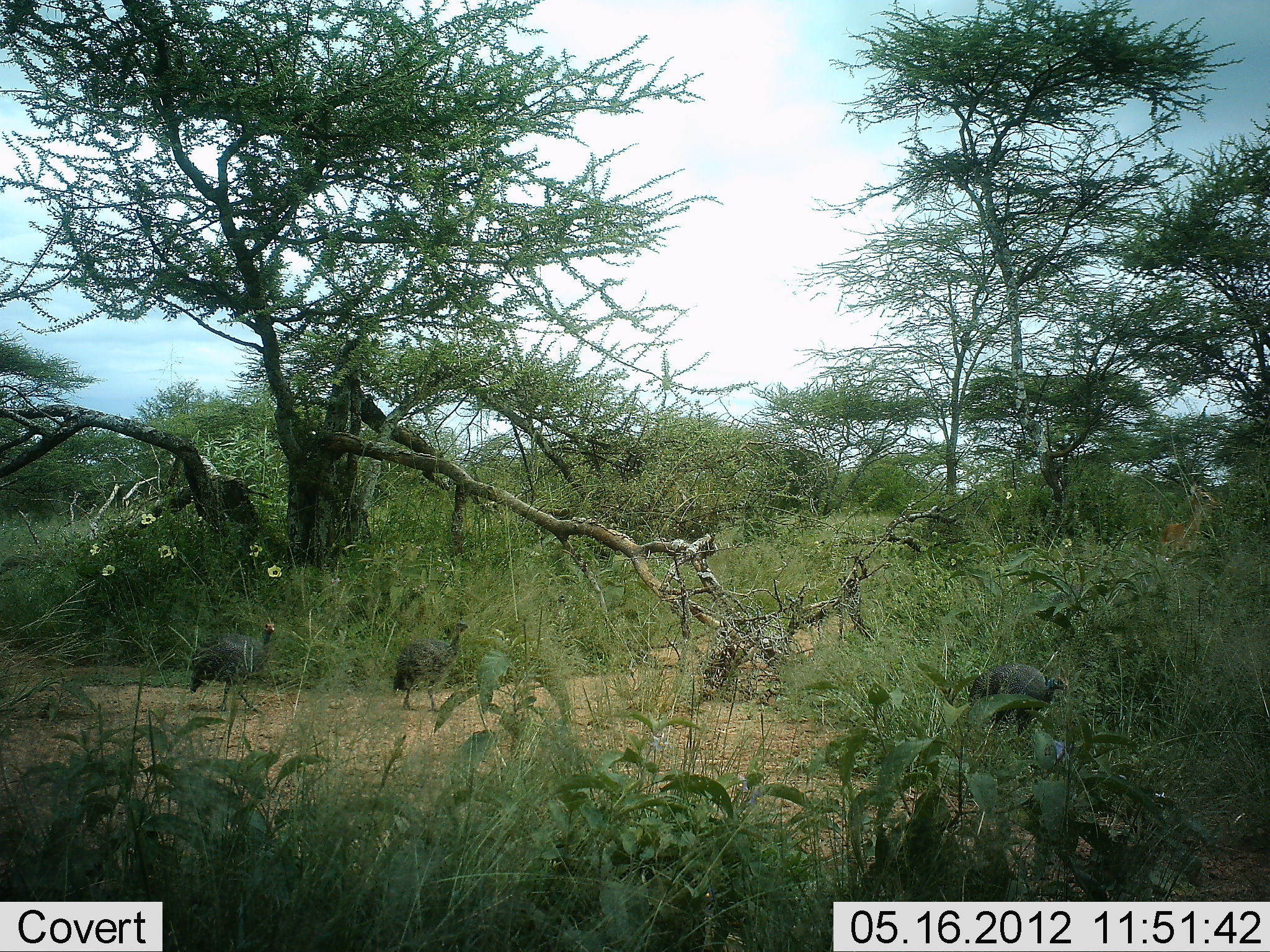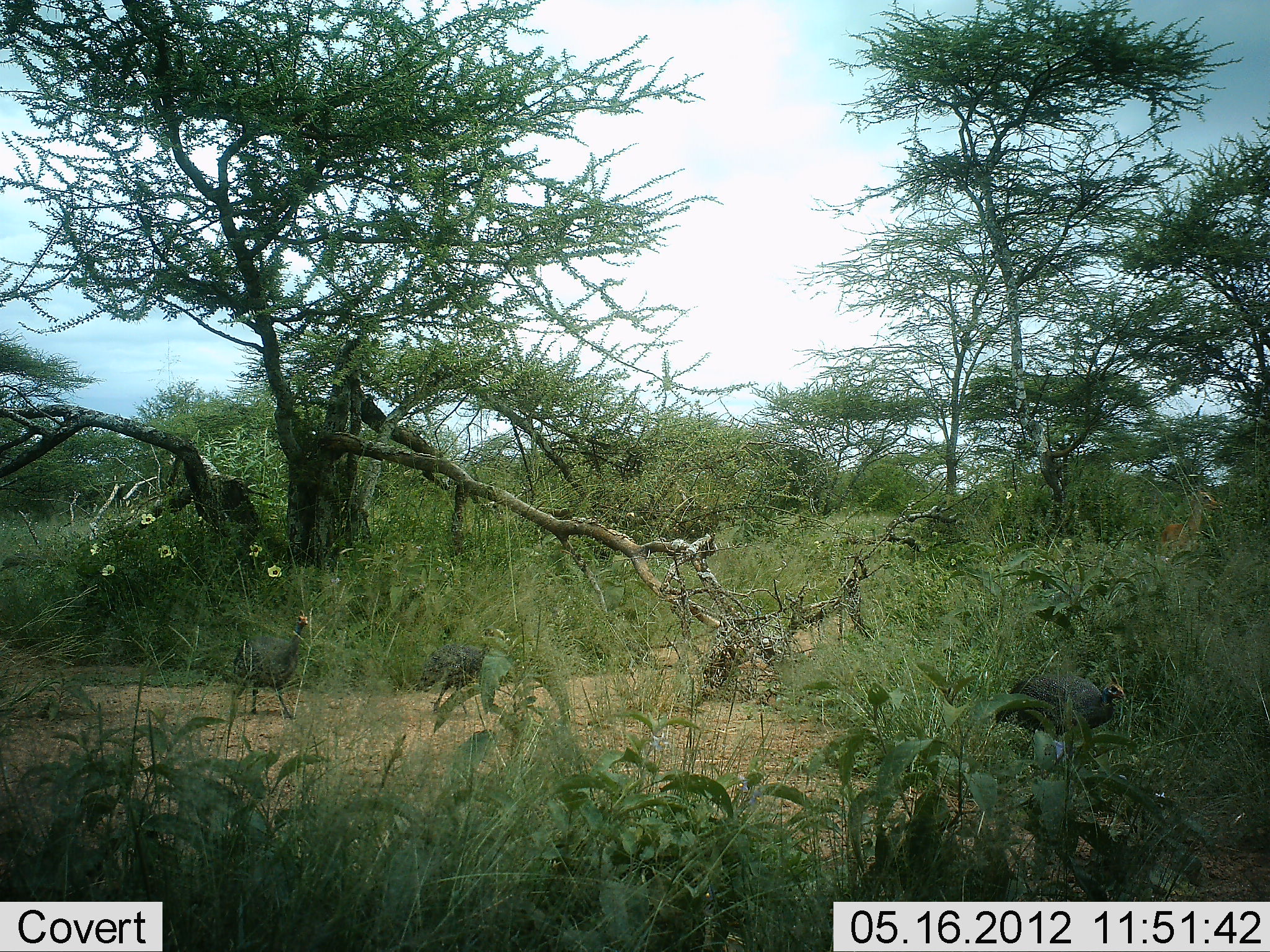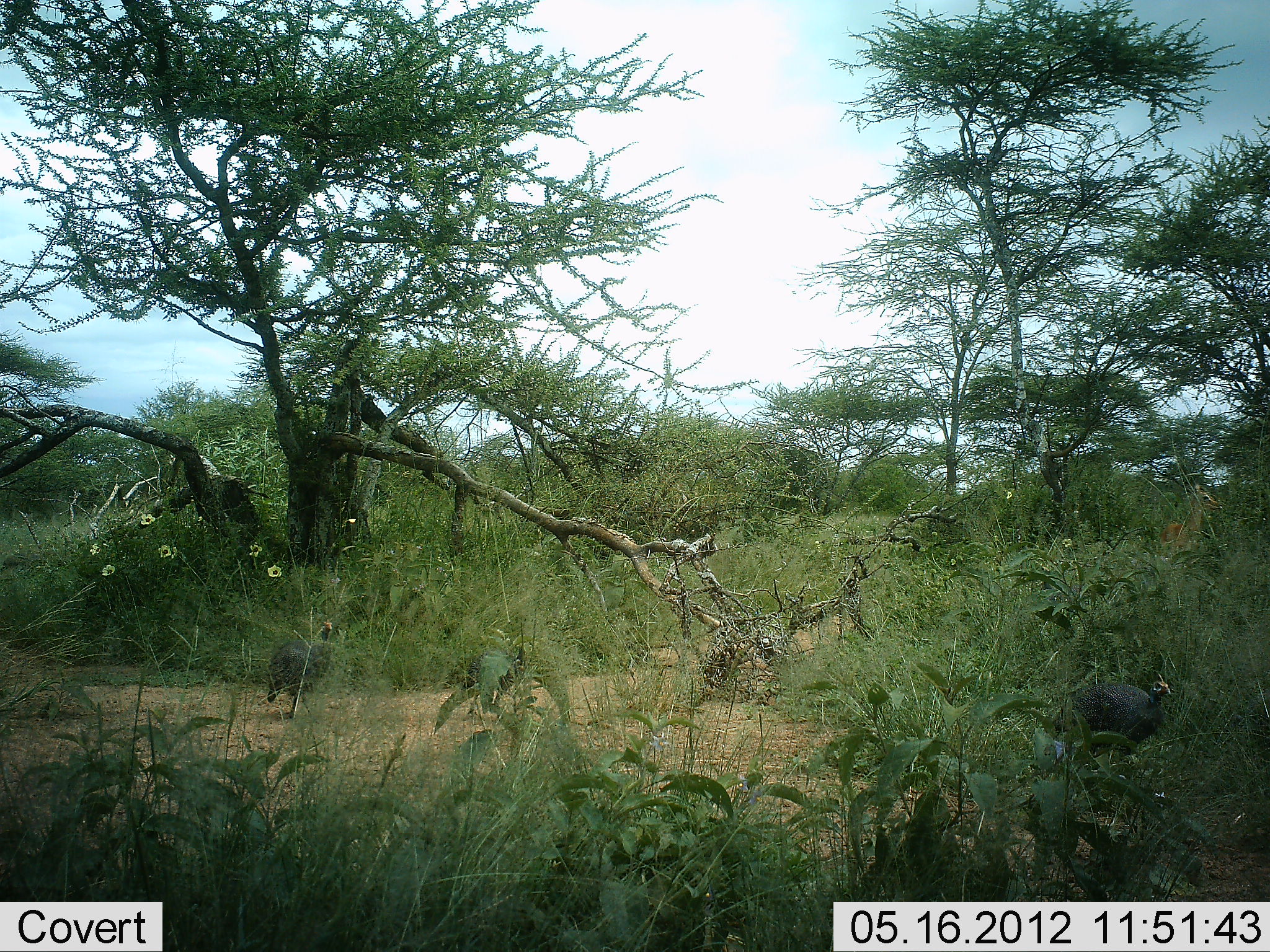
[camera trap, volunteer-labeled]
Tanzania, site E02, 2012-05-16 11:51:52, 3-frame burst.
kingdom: Animalia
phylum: Chordata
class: Aves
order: Galliformes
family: Numididae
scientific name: Numididae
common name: guinea fowl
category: guineafowl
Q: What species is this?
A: Guineafowl (guinea fowl) (Numididae).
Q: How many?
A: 3.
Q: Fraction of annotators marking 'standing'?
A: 8%.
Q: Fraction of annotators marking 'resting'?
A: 0%.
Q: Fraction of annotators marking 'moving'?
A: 100%.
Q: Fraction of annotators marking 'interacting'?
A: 0%.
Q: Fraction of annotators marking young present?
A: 0%.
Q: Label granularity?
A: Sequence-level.